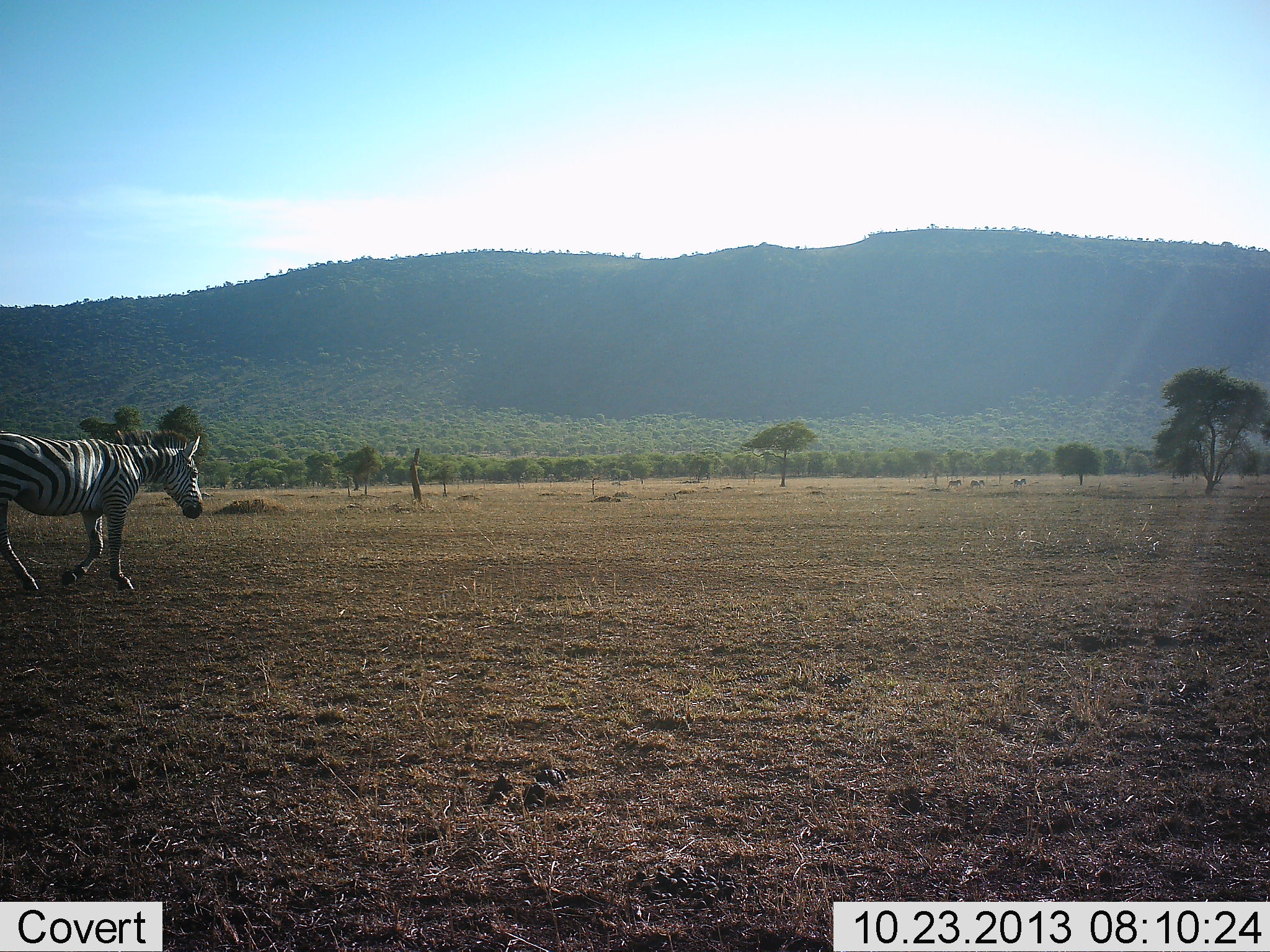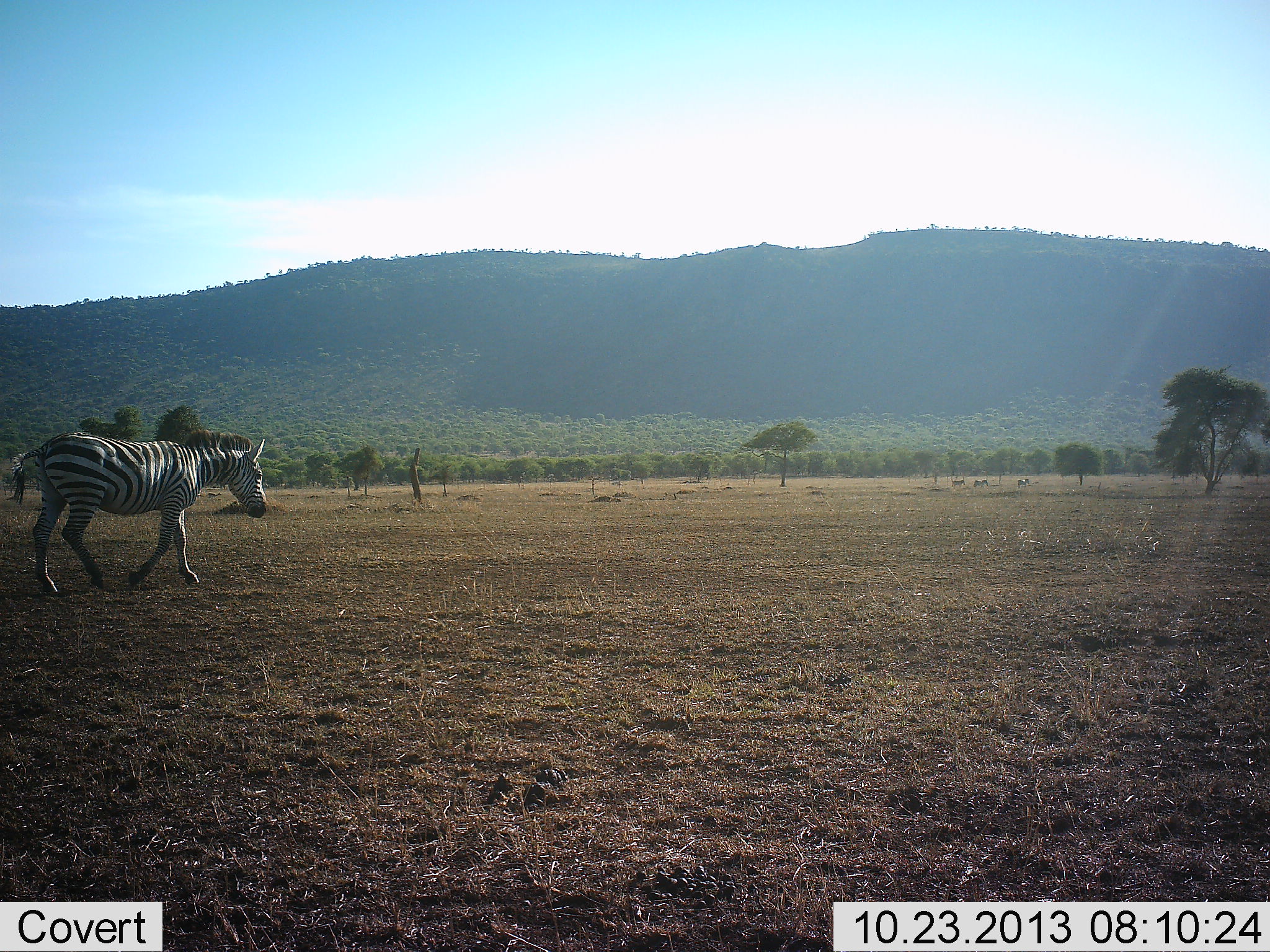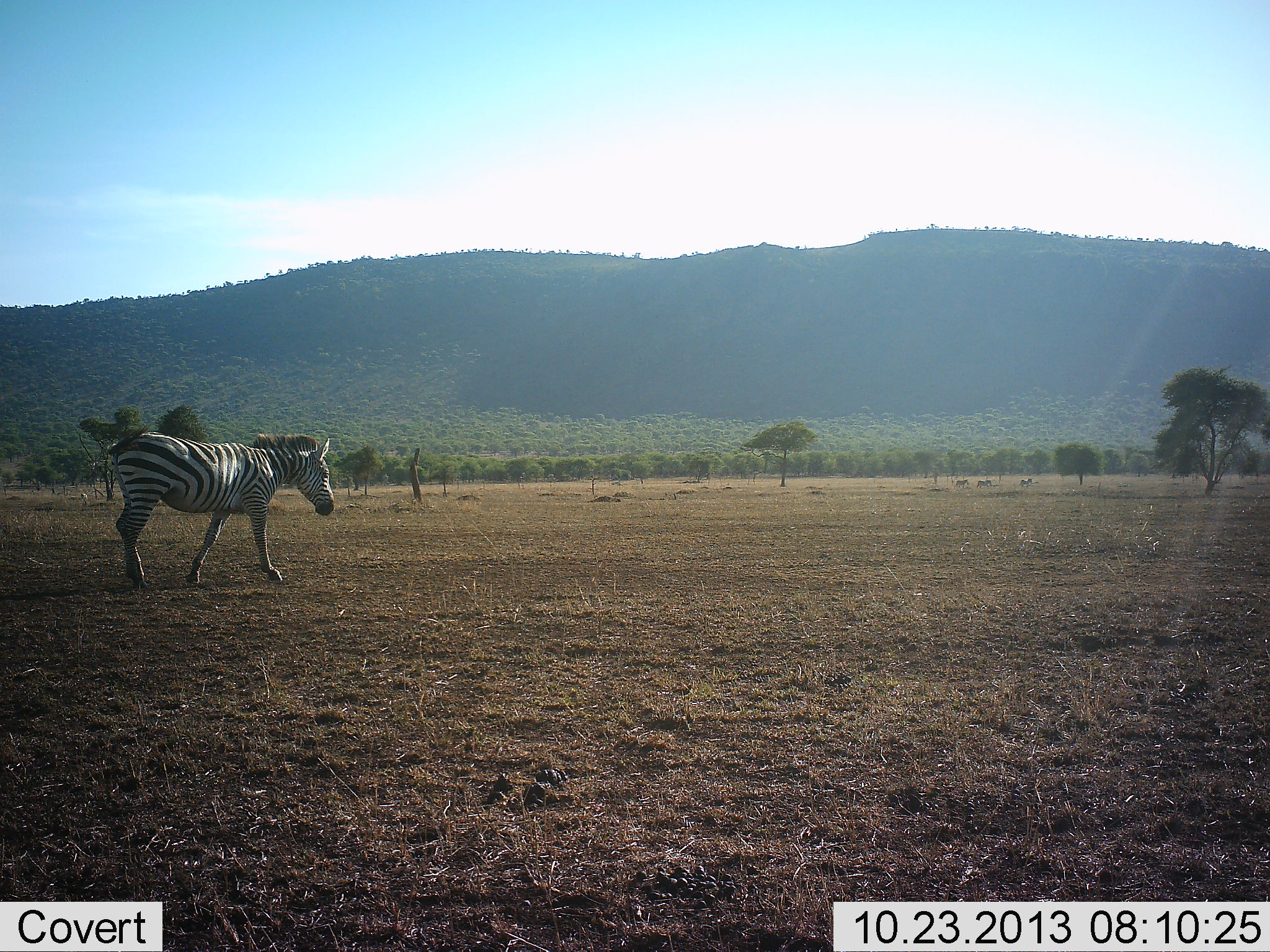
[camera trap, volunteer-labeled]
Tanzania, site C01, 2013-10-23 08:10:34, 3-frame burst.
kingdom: Animalia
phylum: Chordata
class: Mammalia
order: Perissodactyla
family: Equidae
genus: Equus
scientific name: Equus quagga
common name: plains zebra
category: zebra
Zebra (plains zebra) (Equus quagga), count 1. Behavior (volunteer vote fractions): standing 36%, resting 0%, moving 100%, interacting 0%. Young present (vote fraction): 0%. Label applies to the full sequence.